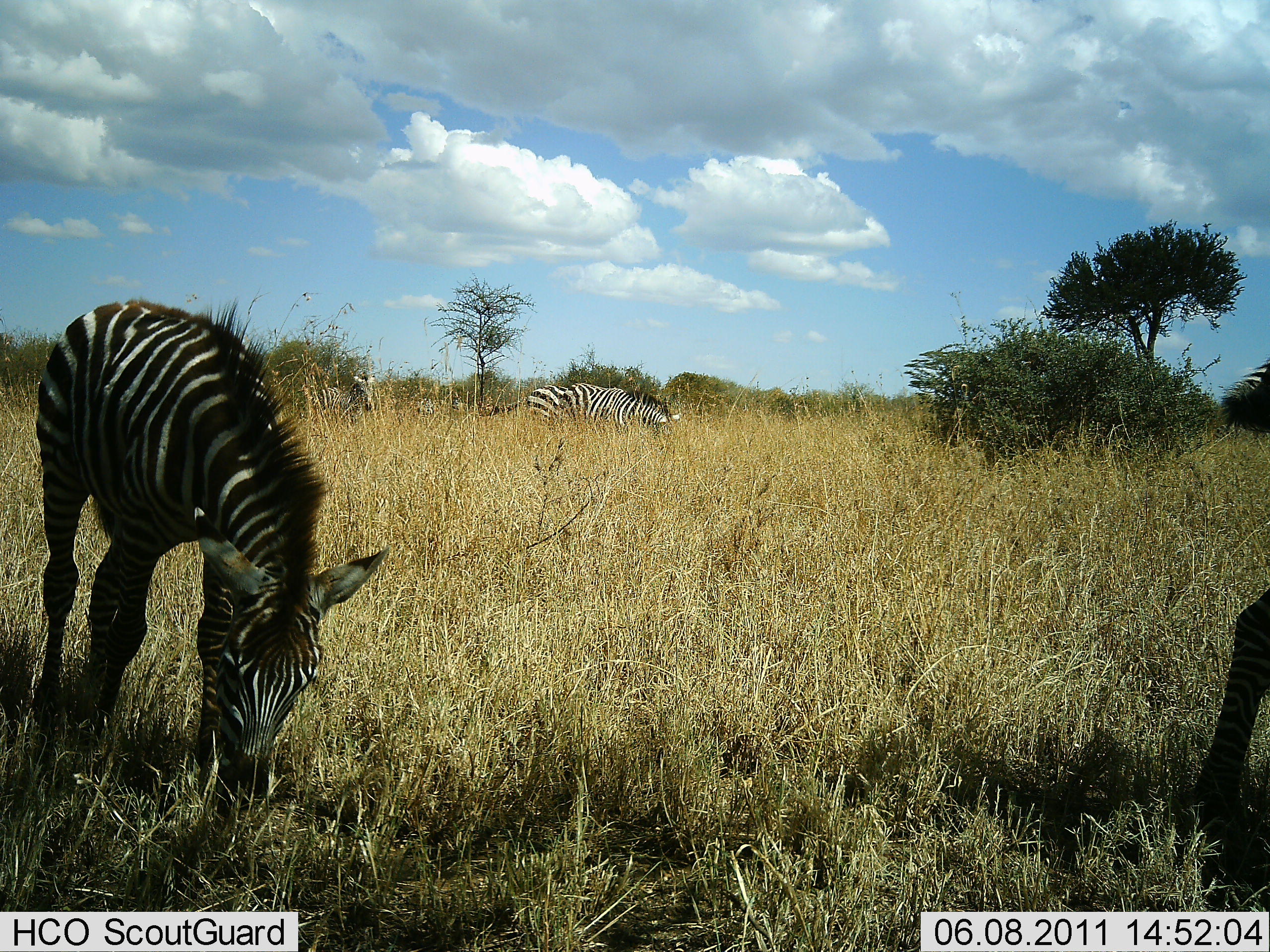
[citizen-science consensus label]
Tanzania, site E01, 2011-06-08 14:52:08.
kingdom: Animalia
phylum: Chordata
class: Mammalia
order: Perissodactyla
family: Equidae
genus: Equus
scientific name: Equus quagga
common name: plains zebra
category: zebra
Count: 4.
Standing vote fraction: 33%.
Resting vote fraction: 0%.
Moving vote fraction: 20%.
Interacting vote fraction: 0%.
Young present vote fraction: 0%.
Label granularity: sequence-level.